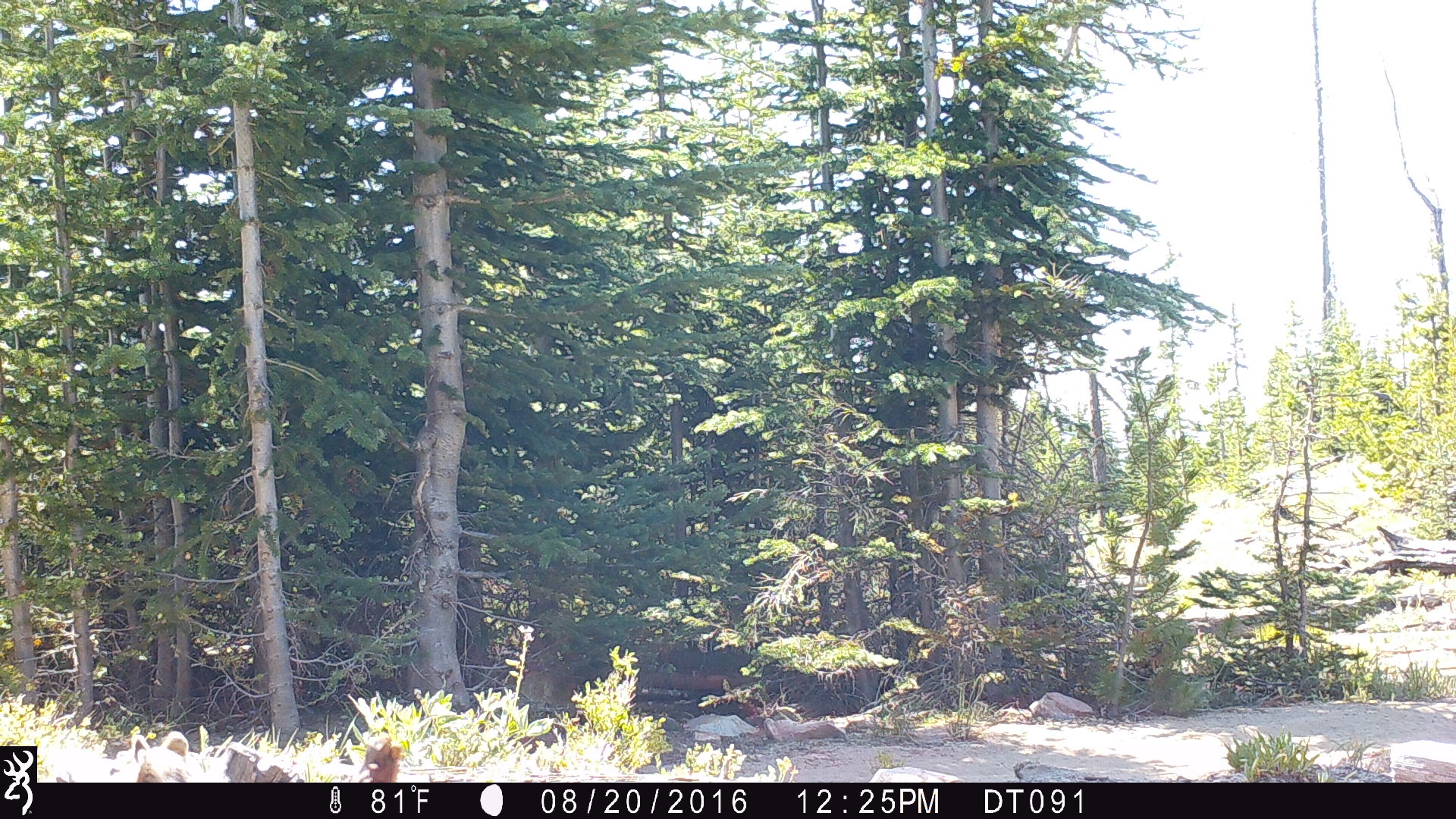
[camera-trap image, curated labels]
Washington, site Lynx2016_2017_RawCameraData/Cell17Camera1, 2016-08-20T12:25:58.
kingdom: Animalia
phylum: Chordata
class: Mammalia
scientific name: Mammalia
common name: small mammal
Small mammal (Mammalia). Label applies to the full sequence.